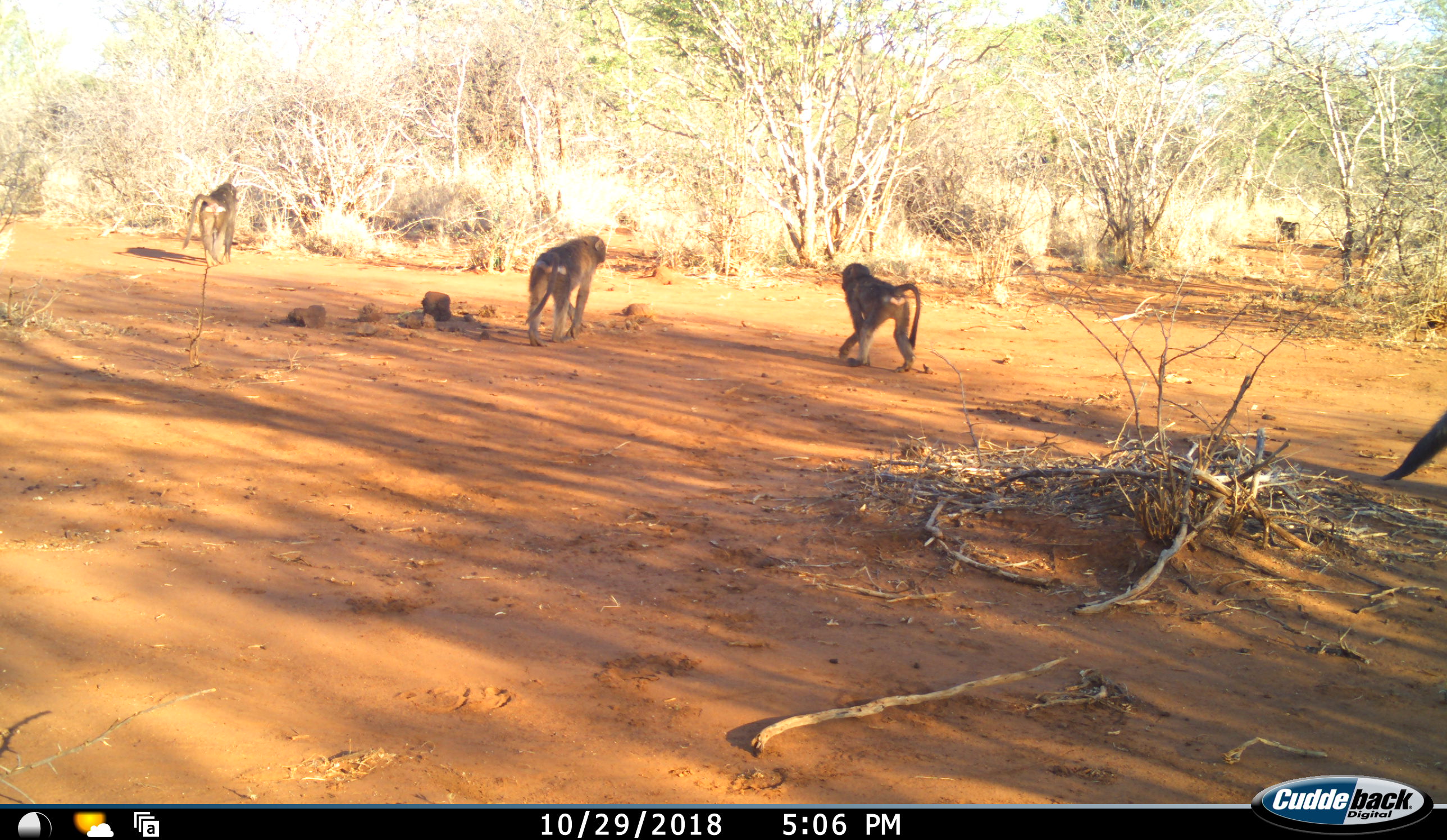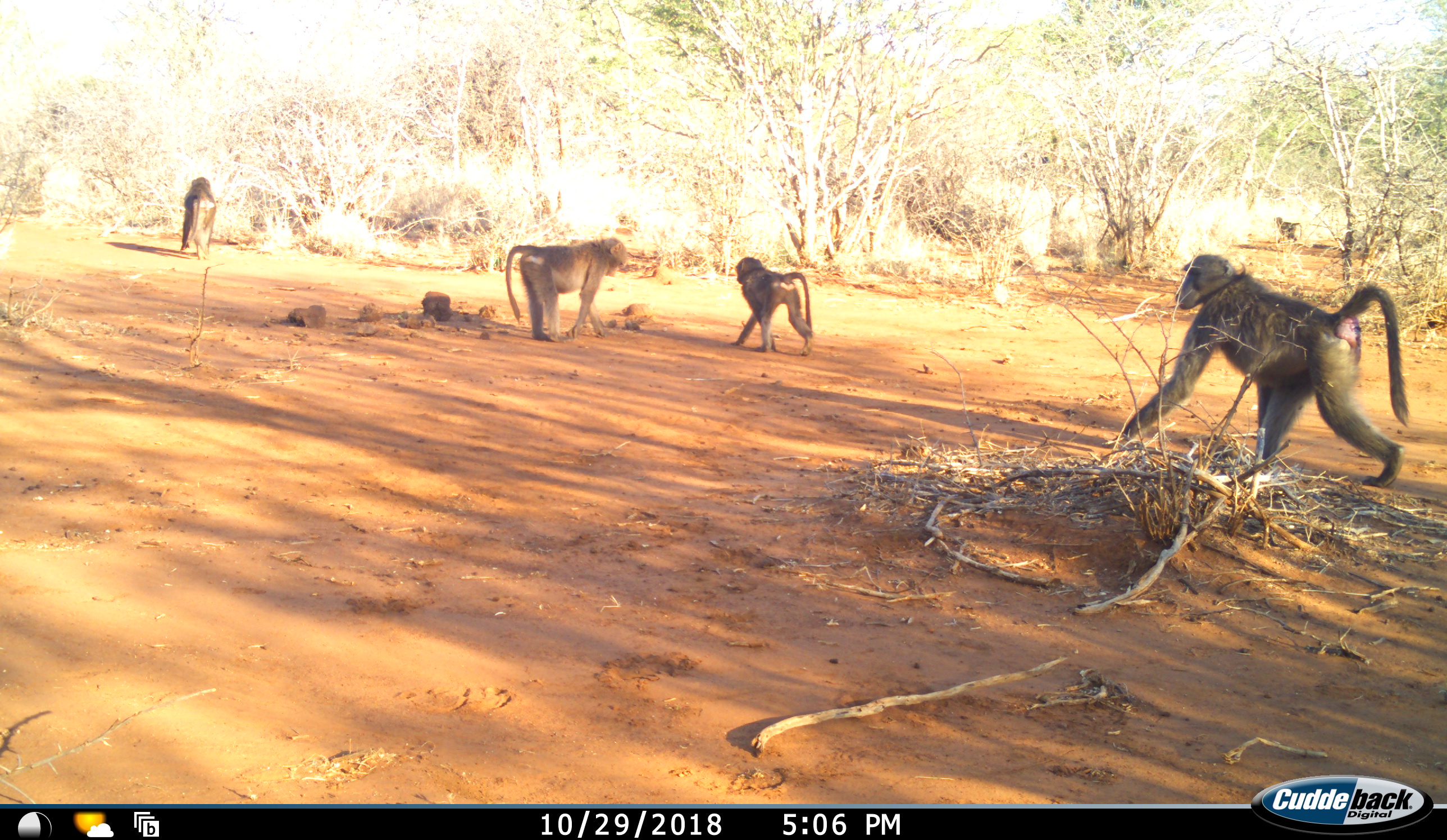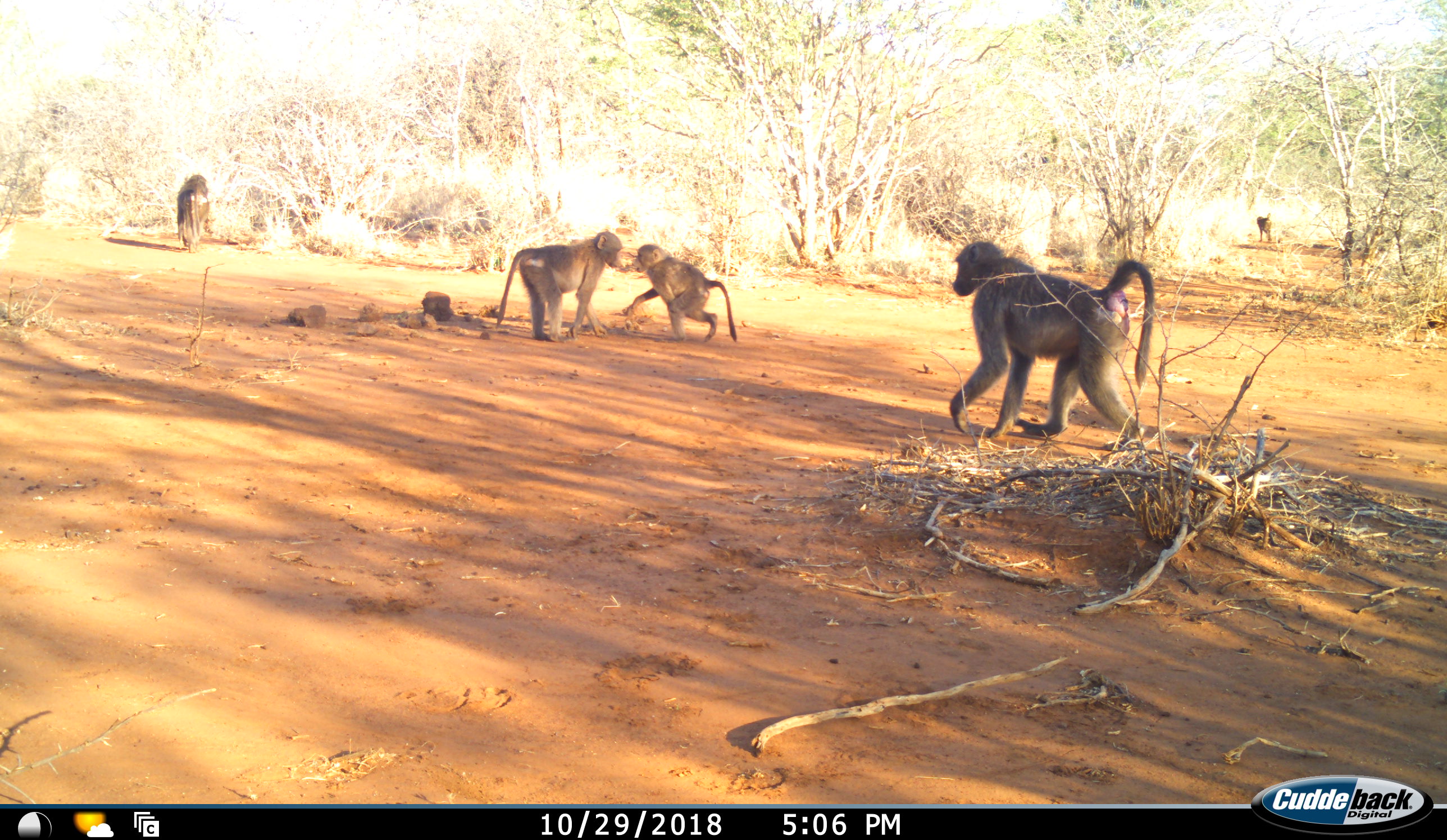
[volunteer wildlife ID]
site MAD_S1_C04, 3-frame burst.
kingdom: Animalia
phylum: Chordata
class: Mammalia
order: Primates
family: Cercopithecidae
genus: Papio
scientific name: Papio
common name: baboon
Baboon (Papio), count 5. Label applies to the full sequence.